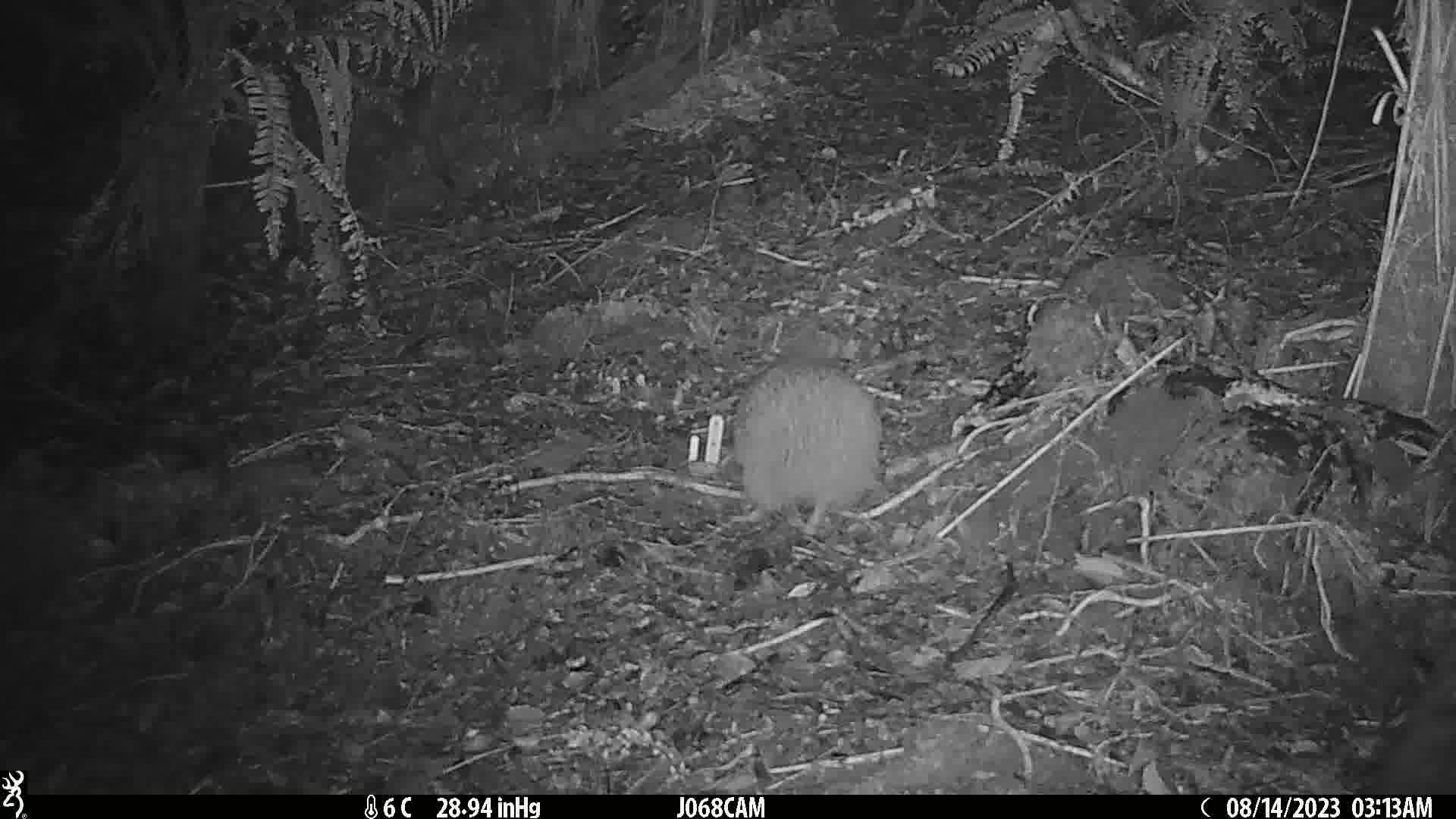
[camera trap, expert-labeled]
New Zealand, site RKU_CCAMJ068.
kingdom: Animalia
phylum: Chordata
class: Aves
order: Apterygiformes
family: Apterygidae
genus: Apteryx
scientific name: Apteryx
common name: kiwi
Kiwi (Apteryx).